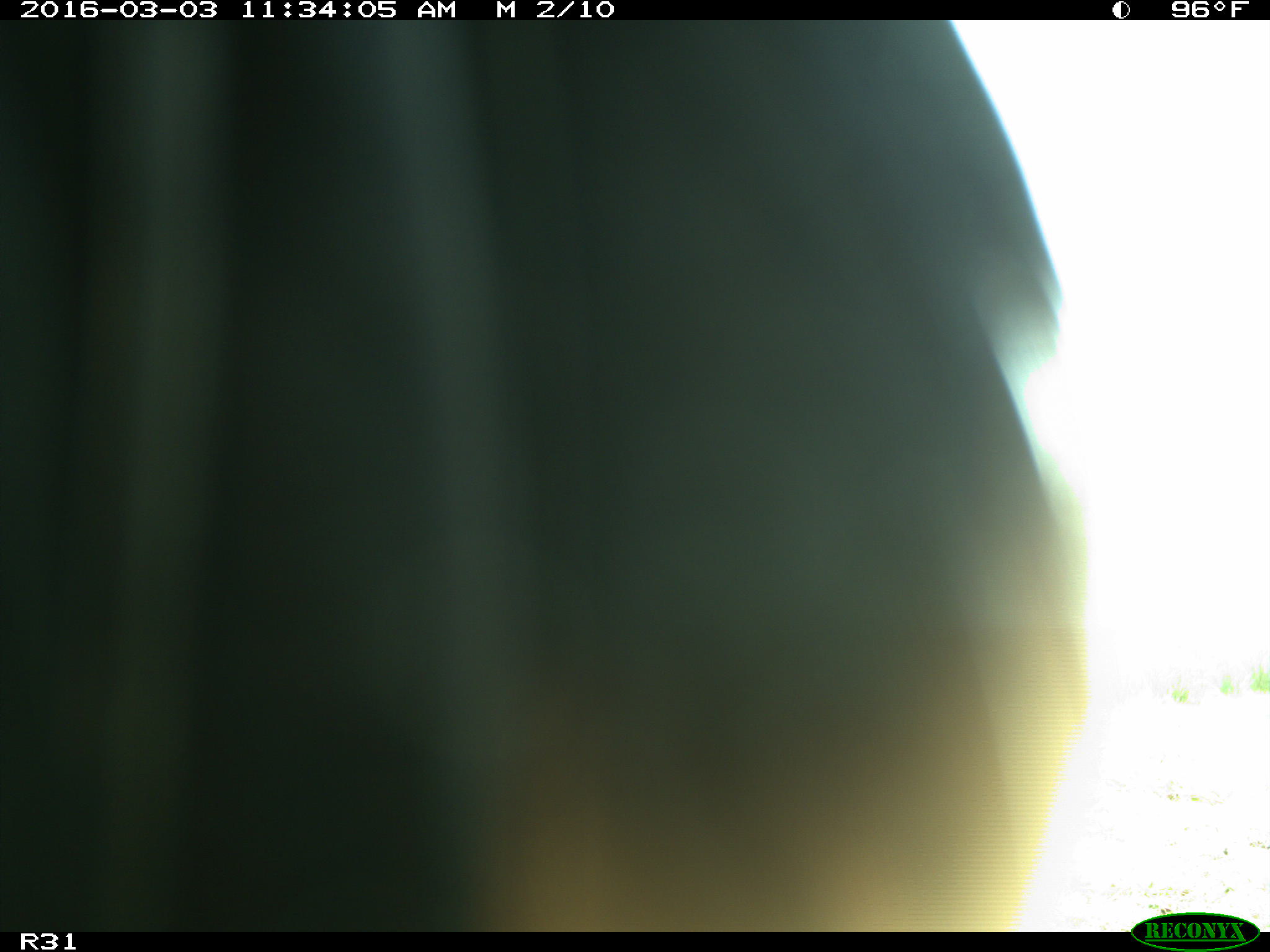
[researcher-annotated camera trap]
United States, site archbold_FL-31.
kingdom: Animalia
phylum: Chordata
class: Aves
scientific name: Aves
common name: birds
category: unidentified bird